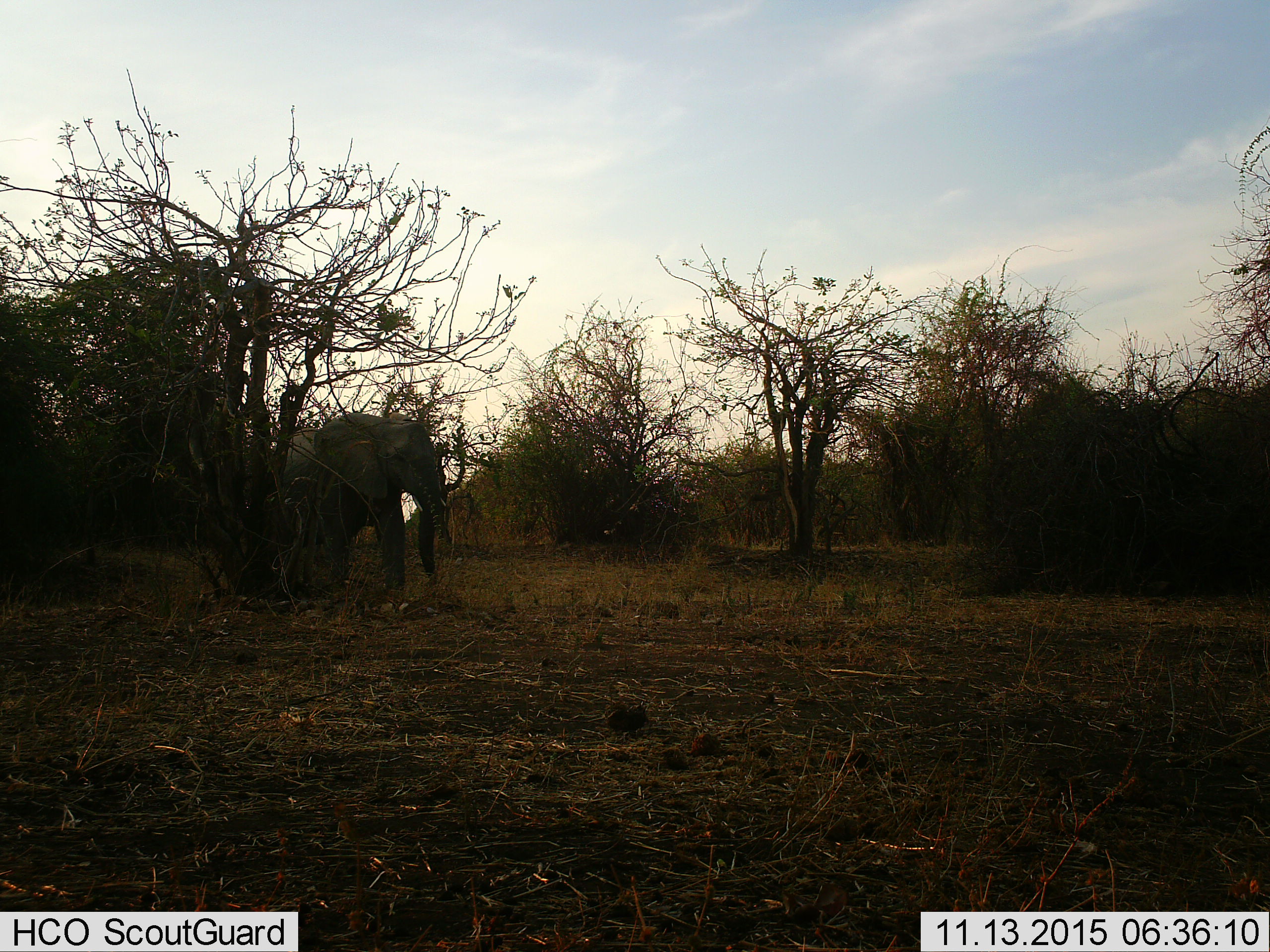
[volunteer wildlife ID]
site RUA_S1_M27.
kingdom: Animalia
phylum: Chordata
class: Mammalia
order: Proboscidea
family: Elephantidae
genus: Loxodonta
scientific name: Loxodonta africana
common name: african bush elephant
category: elephant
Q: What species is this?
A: Elephant (african bush elephant) (Loxodonta africana).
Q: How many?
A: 1.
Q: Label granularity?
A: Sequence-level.